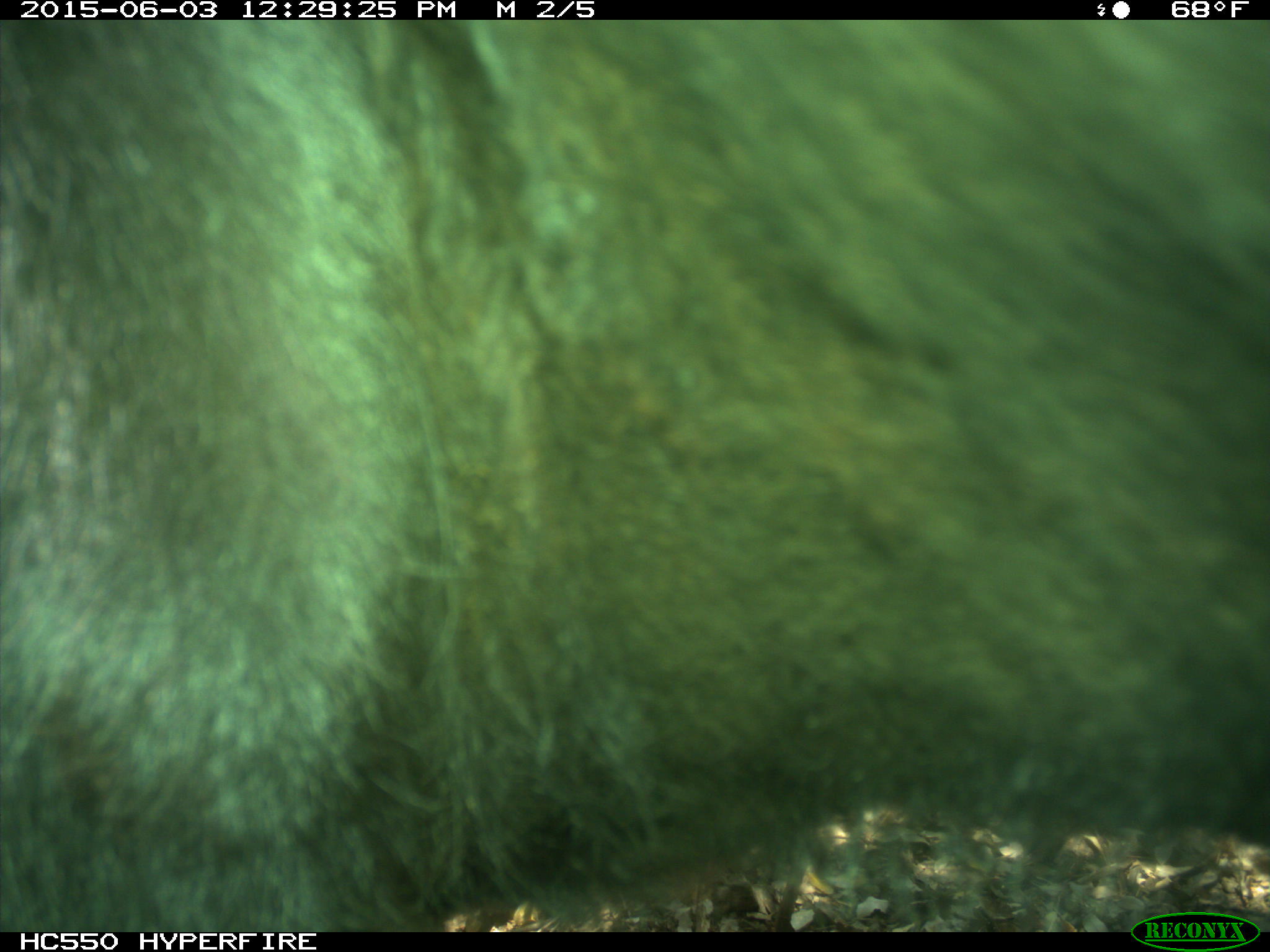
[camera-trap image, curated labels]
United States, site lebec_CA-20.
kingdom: Animalia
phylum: Chordata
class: Mammalia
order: Artiodactyla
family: Bovidae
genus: Bos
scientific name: Bos taurus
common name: domestic cow